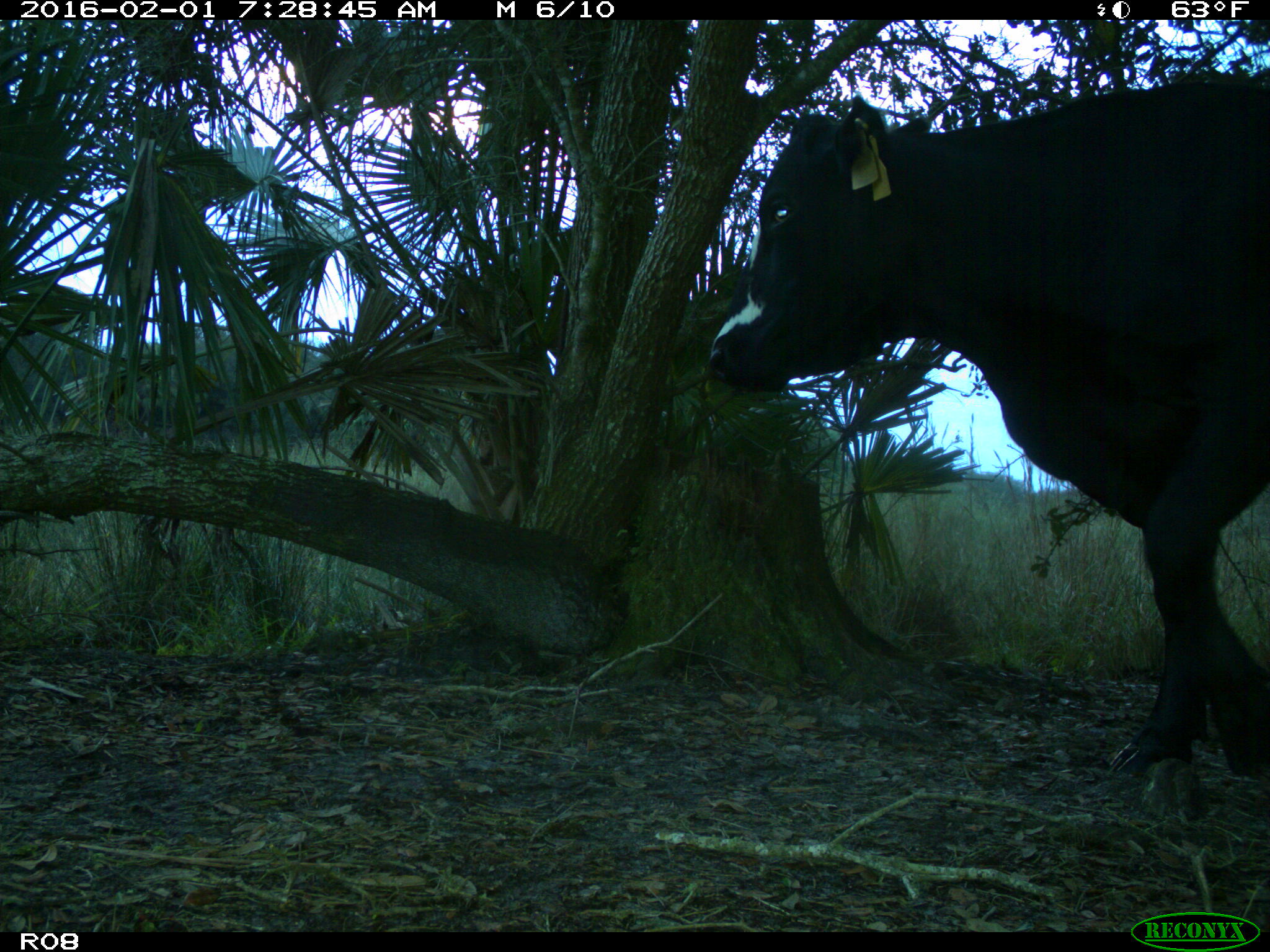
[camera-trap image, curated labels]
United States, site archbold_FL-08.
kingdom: Animalia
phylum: Chordata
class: Mammalia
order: Artiodactyla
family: Bovidae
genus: Bos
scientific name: Bos taurus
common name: domestic cow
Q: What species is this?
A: Bos taurus (domestic cow).